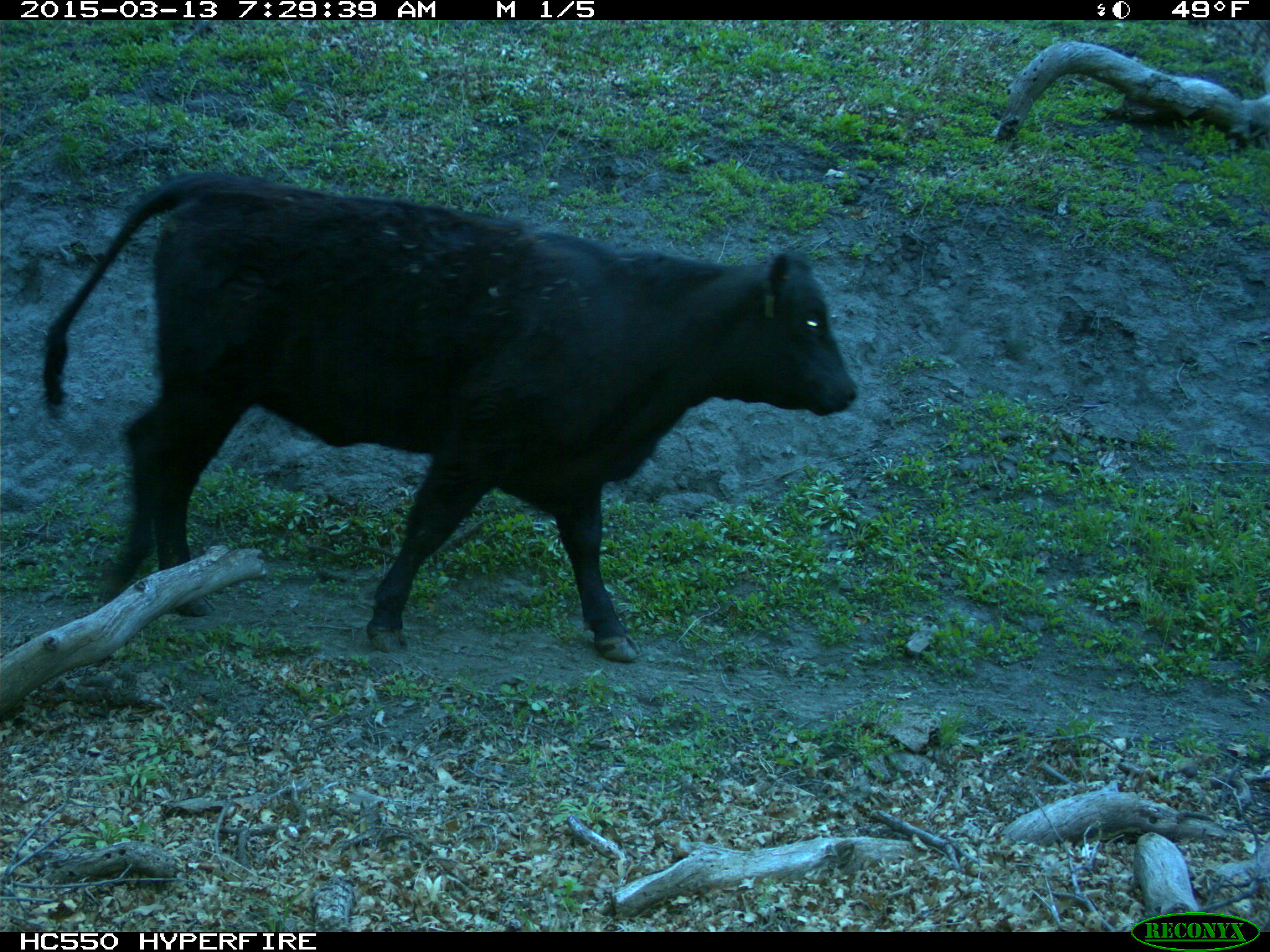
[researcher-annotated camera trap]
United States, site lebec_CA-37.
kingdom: Animalia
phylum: Chordata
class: Mammalia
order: Artiodactyla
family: Bovidae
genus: Bos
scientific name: Bos taurus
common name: domestic cow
Bos taurus (domestic cow).